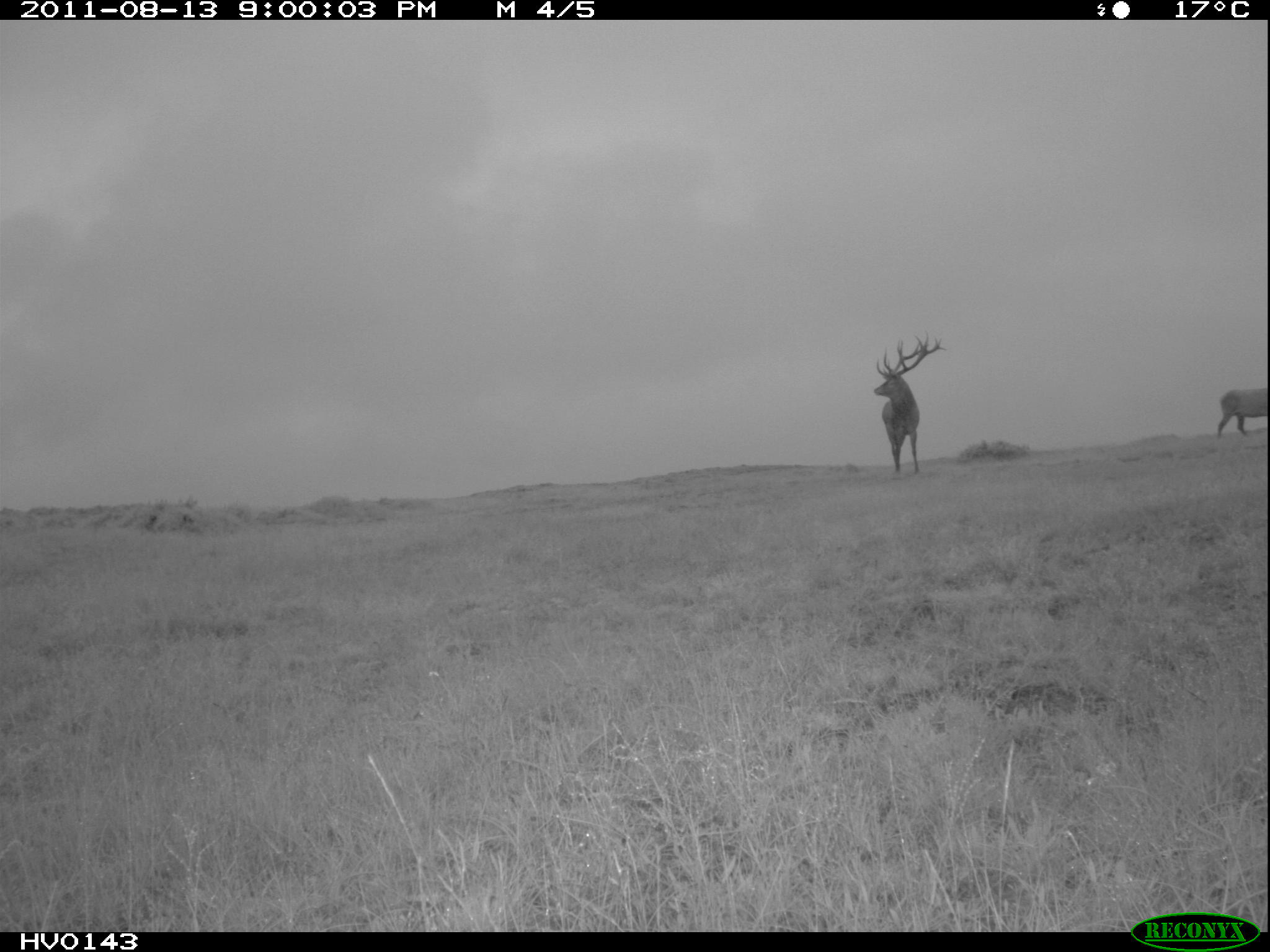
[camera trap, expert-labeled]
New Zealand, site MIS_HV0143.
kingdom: Animalia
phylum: Chordata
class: Mammalia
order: Artiodactyla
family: Cervidae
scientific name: Cervidae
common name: deer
Deer (Cervidae).